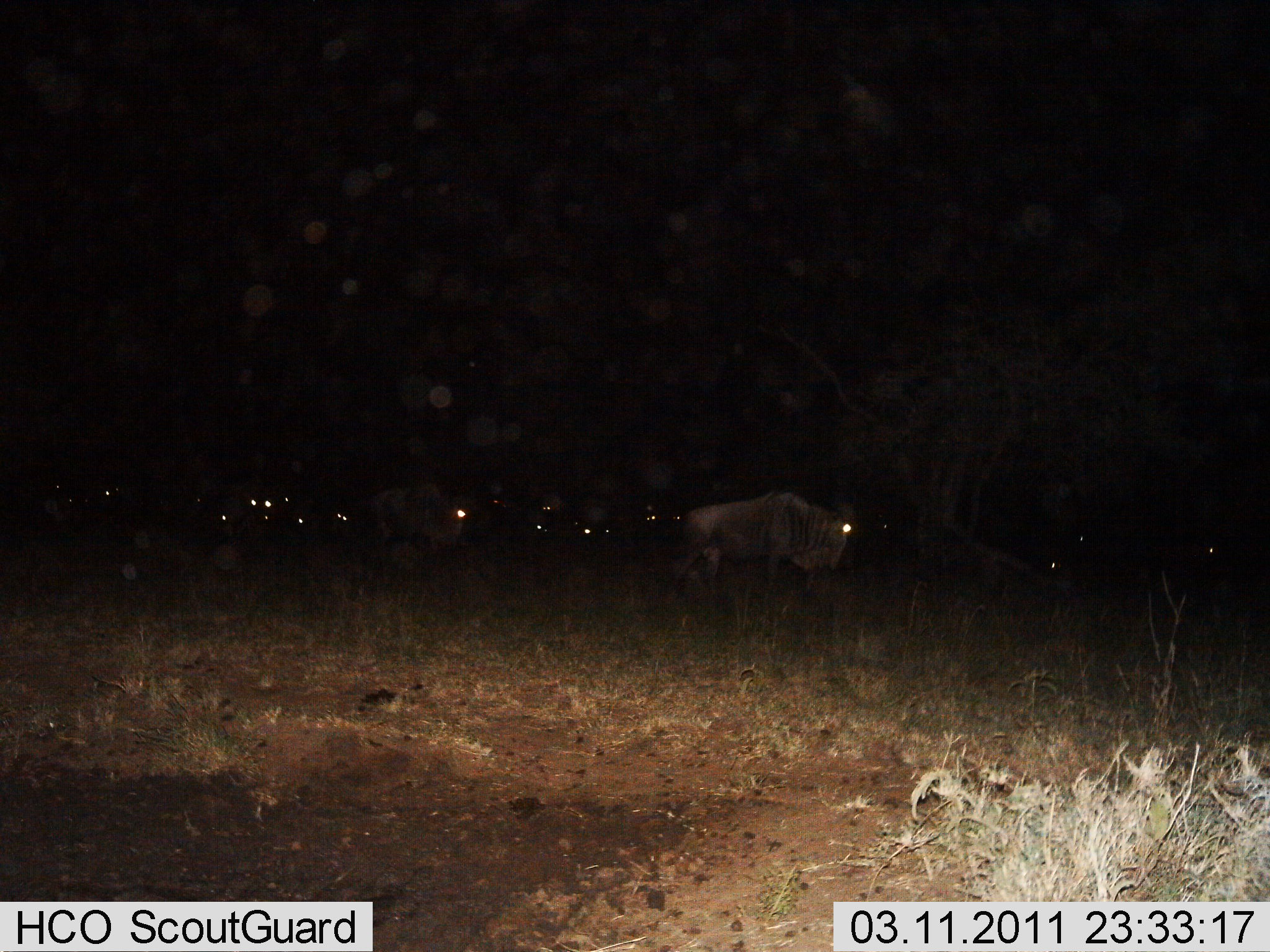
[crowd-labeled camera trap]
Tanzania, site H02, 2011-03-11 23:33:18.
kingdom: Animalia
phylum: Chordata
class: Mammalia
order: Artiodactyla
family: Bovidae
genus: Connochaetes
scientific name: Connochaetes taurinus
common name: blue wildebeest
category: wildebeest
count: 11-50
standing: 40%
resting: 10%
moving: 70%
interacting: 0%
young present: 0%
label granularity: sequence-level